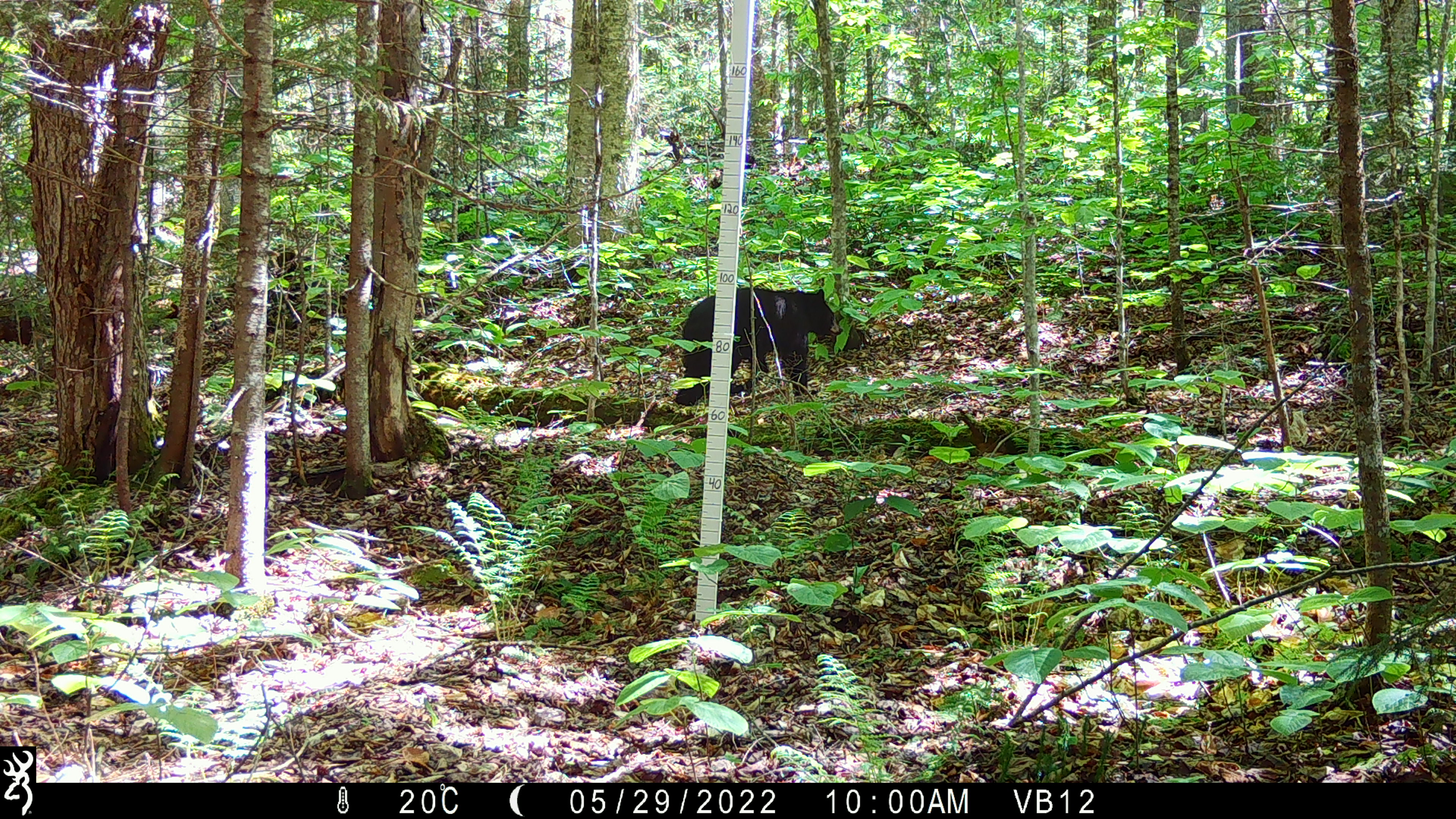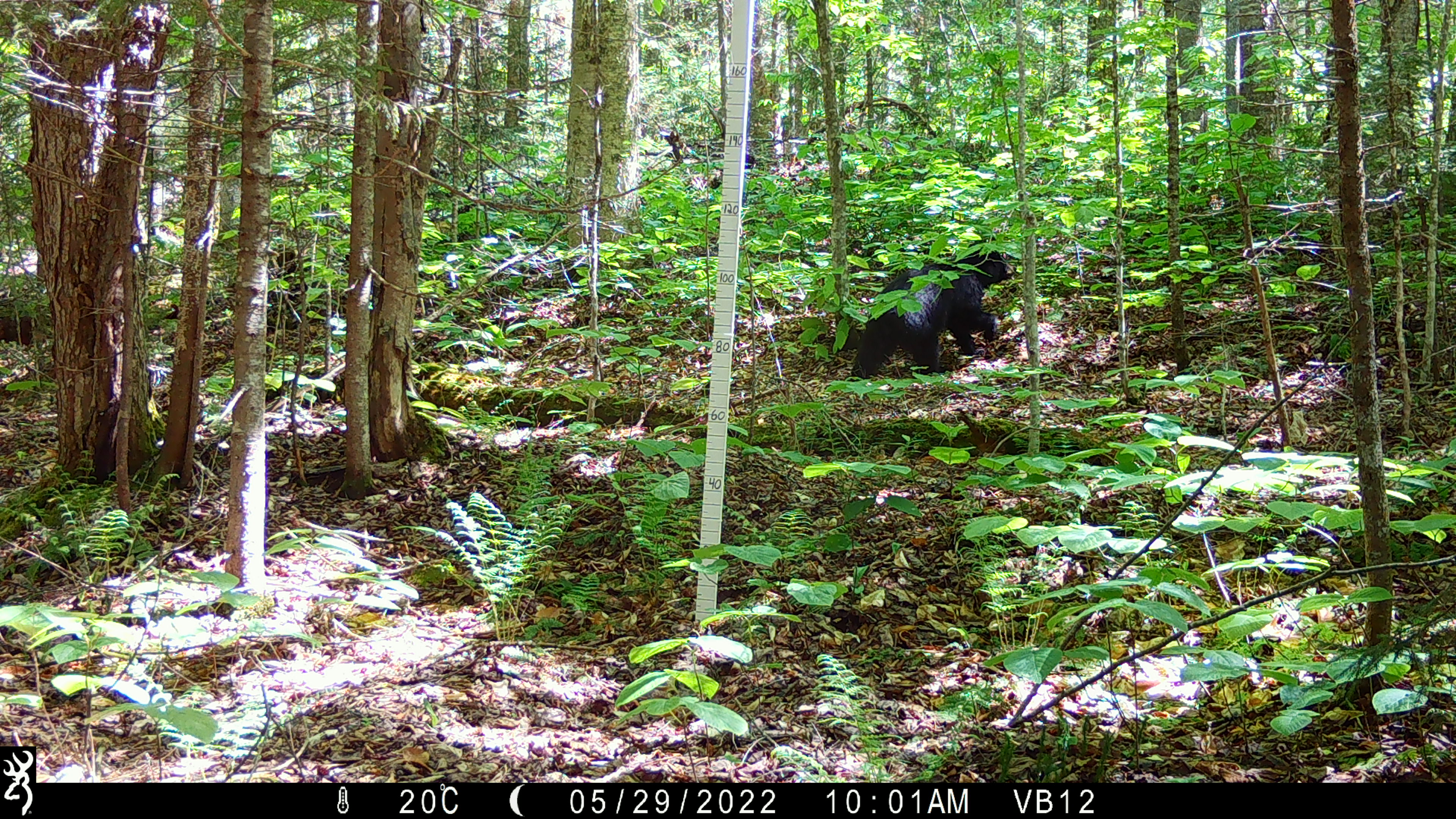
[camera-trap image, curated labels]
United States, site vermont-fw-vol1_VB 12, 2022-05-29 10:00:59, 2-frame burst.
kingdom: Animalia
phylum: Chordata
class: Mammalia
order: Carnivora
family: Ursidae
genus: Ursus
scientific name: Ursus americanus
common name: black bear